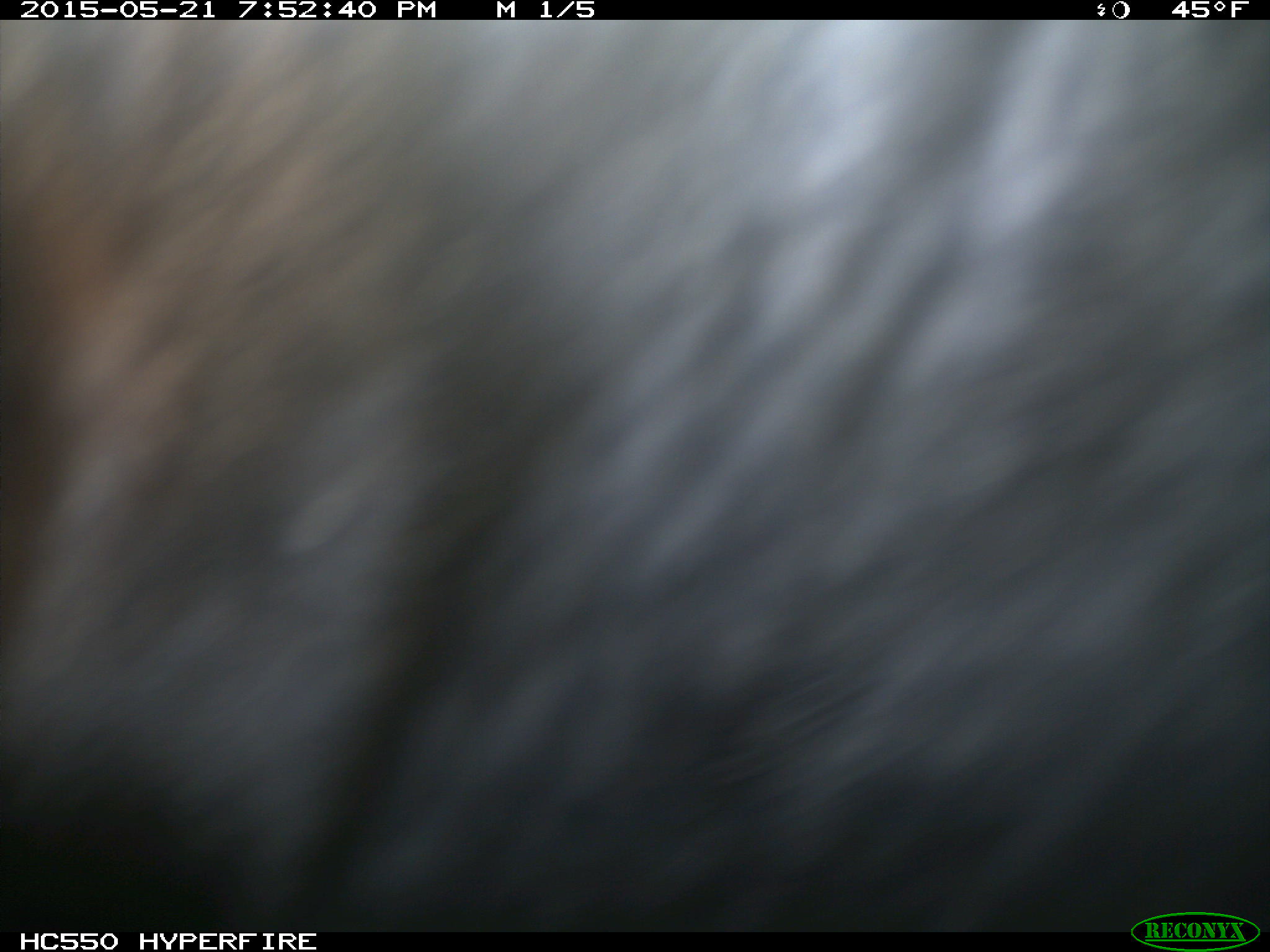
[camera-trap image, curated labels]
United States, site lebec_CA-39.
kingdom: Animalia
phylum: Chordata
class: Mammalia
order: Artiodactyla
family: Bovidae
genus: Bos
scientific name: Bos taurus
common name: domestic cow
Bos taurus (domestic cow).